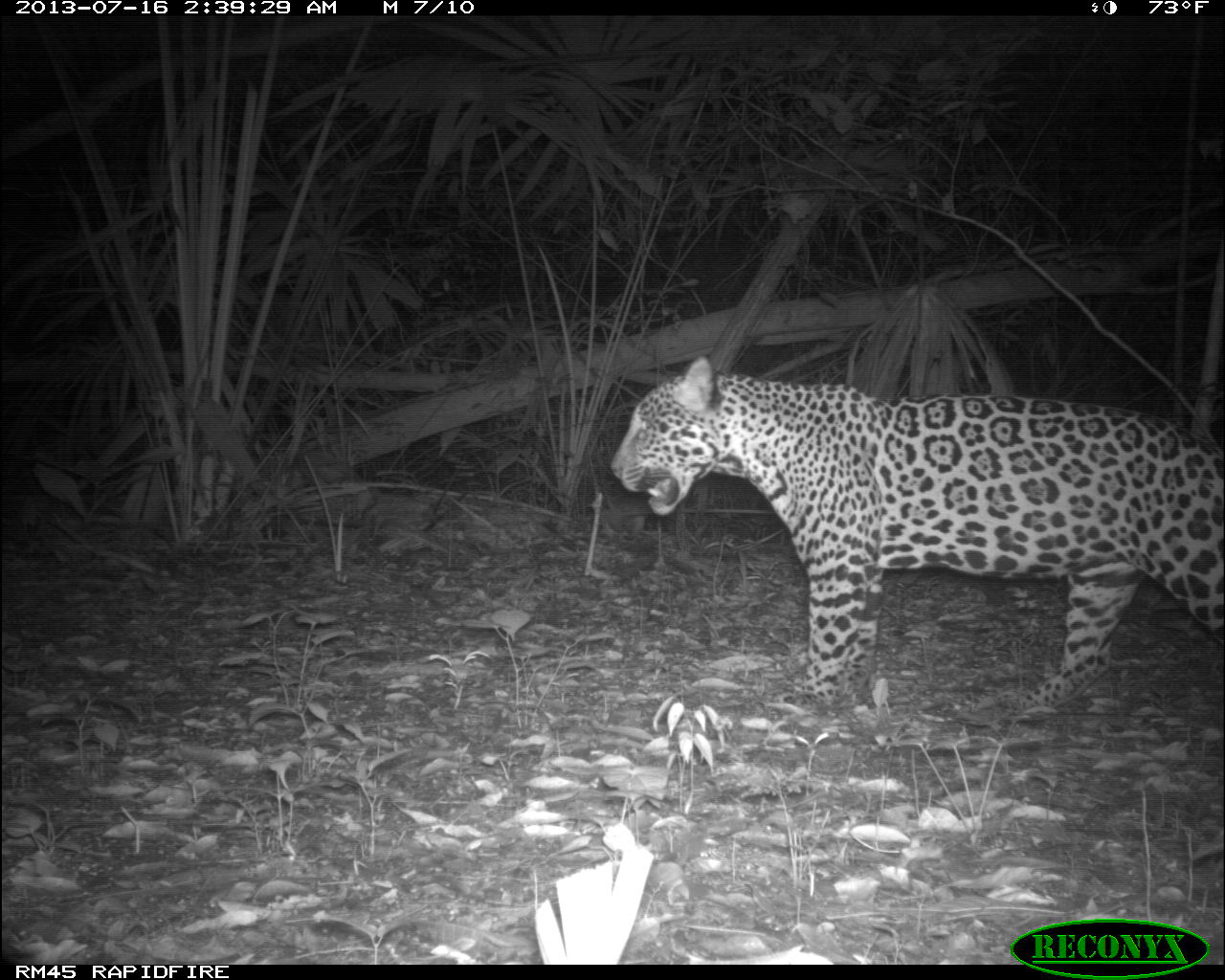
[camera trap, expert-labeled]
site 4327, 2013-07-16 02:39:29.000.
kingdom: Animalia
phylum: Chordata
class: Mammalia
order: Carnivora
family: Felidae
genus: Panthera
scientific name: Panthera onca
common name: jaguar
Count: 1.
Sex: male.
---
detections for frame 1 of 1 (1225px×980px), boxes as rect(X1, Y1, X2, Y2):
panthera onca: rect(609, 354, 1222, 711)